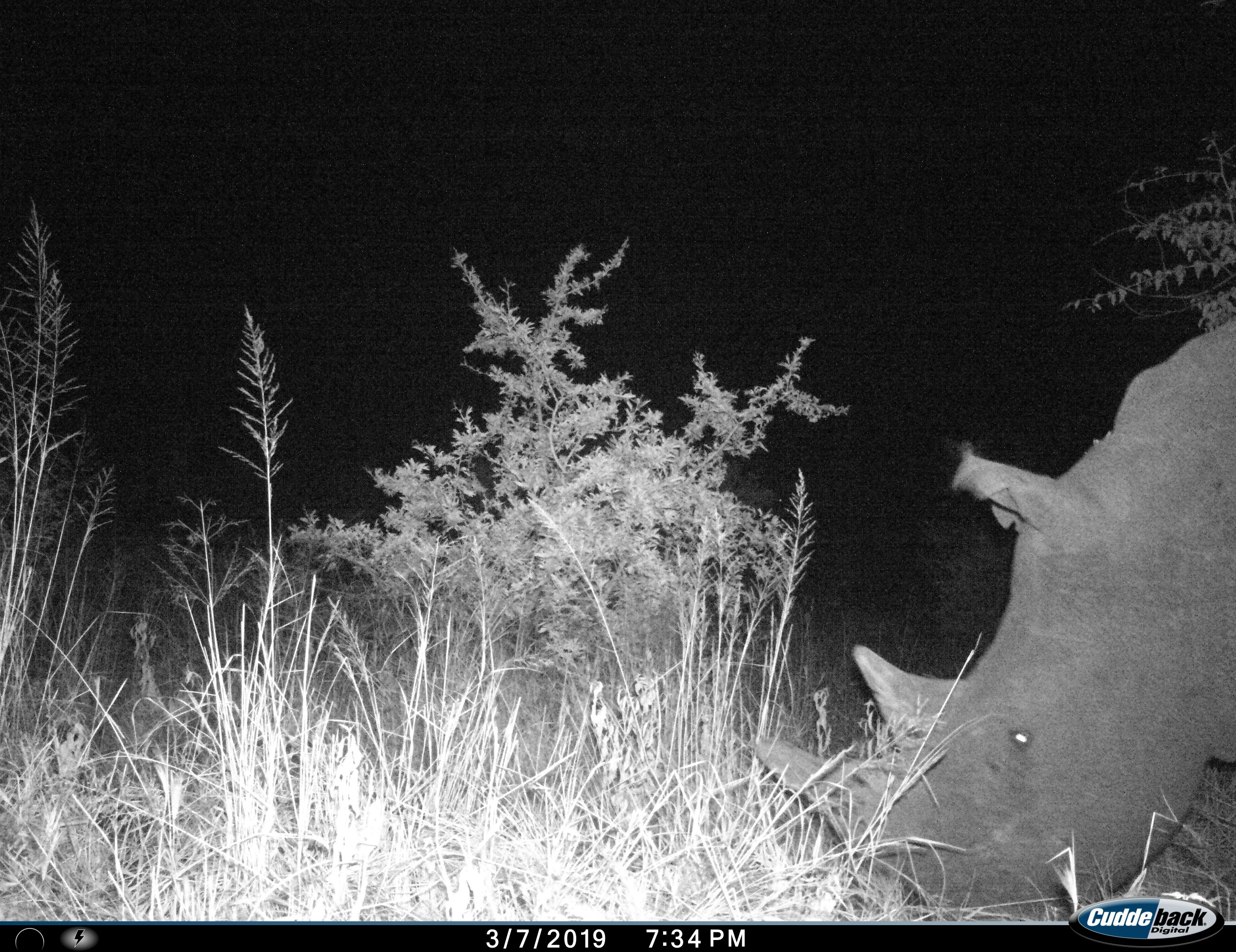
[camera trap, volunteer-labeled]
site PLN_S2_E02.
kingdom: Animalia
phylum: Chordata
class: Mammalia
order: Perissodactyla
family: Rhinocerotidae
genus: Diceros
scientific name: Diceros bicornis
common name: black rhinoceros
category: rhinocerosblack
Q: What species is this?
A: Rhinocerosblack (black rhinoceros) (Diceros bicornis).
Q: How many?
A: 1.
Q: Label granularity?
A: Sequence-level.